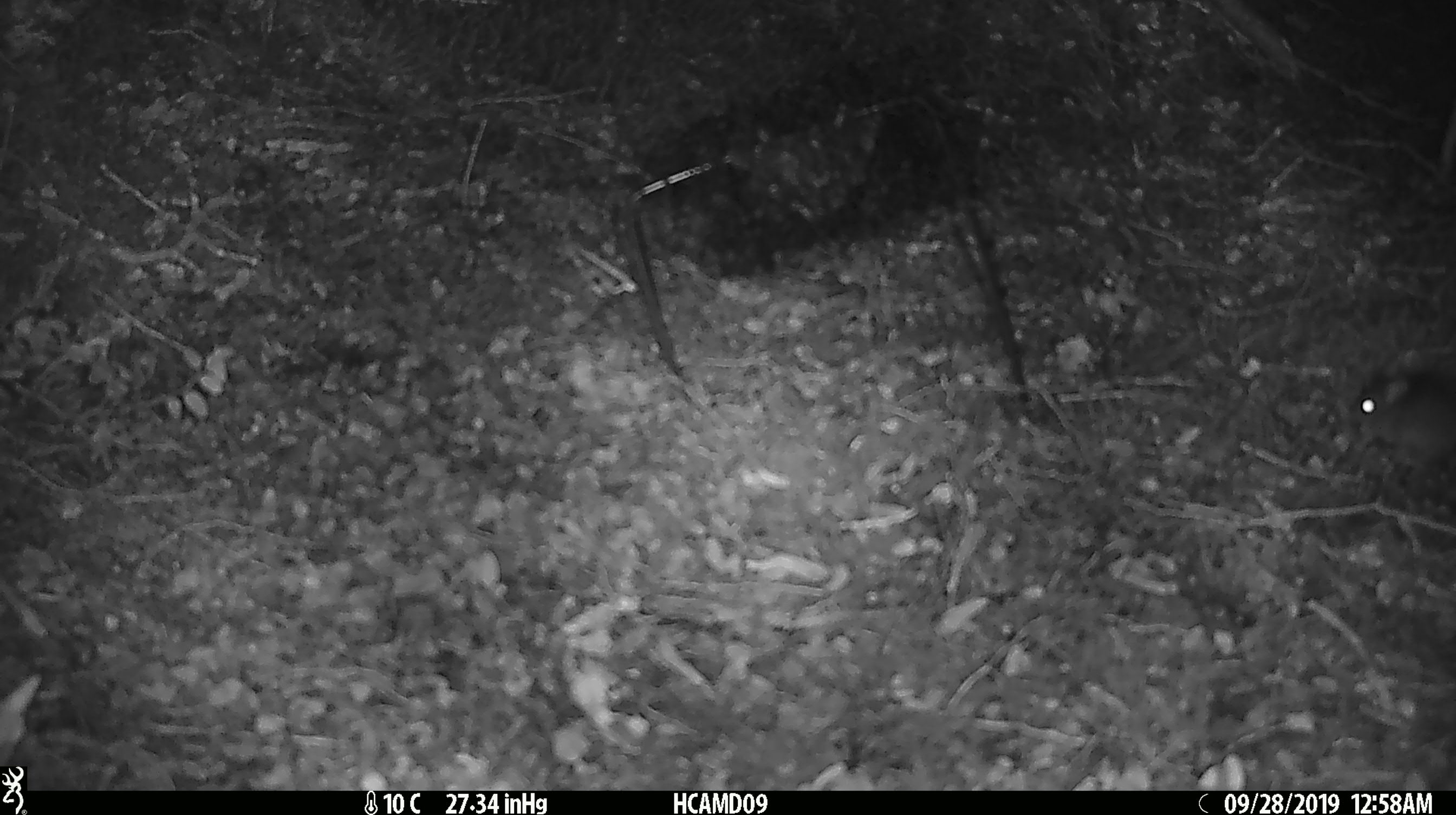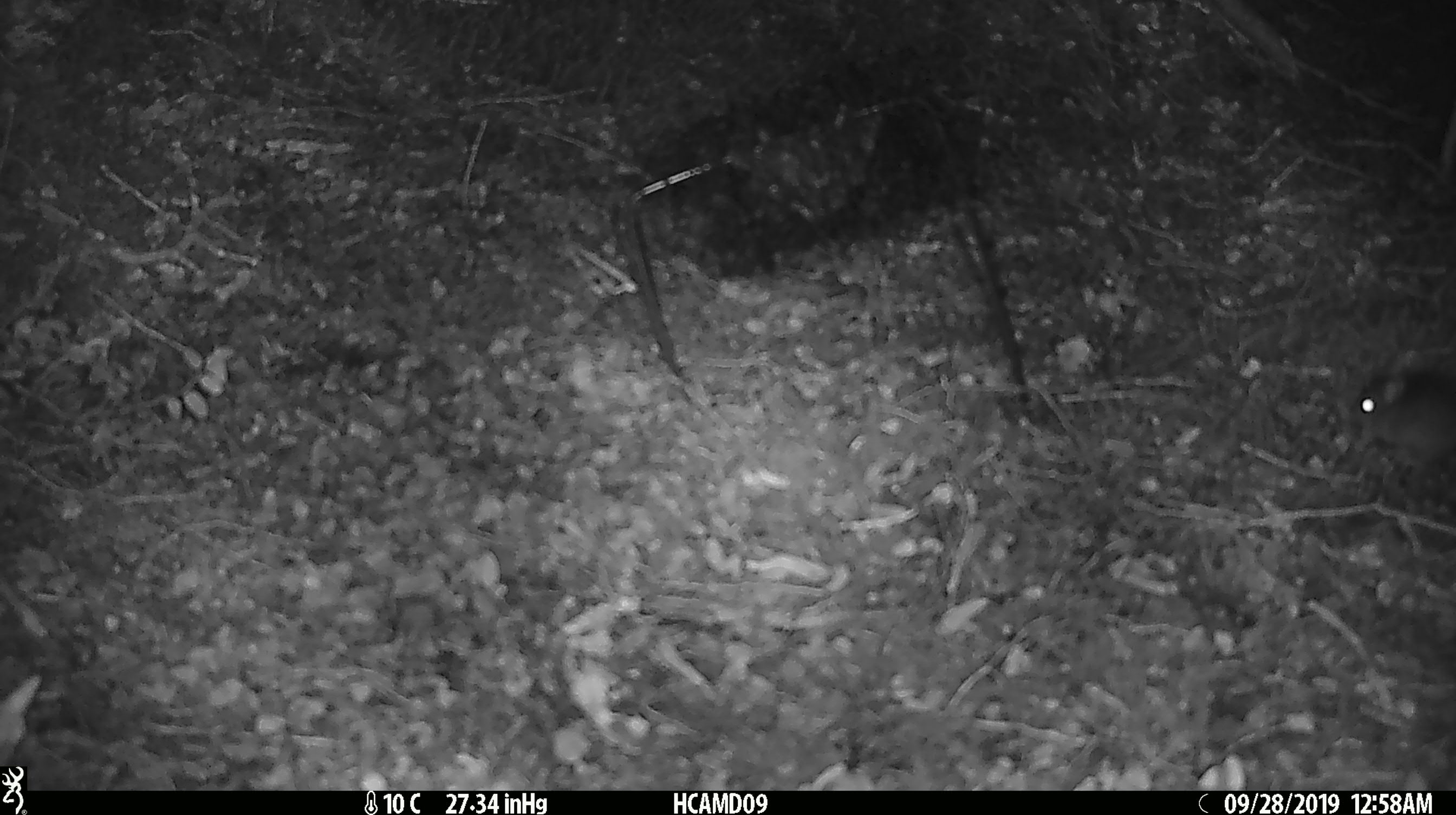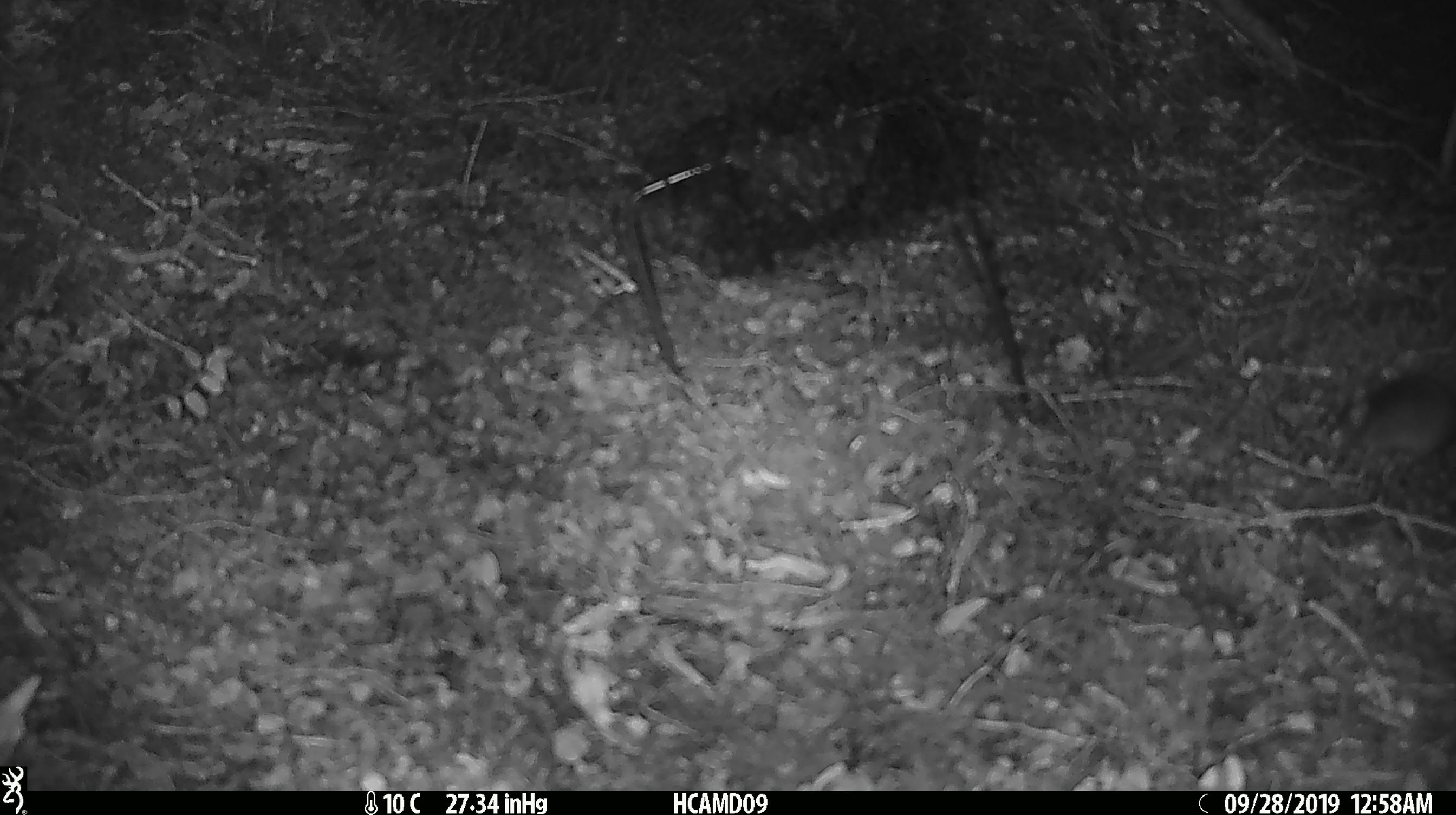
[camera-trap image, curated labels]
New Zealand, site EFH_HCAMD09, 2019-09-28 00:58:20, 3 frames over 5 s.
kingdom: Animalia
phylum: Chordata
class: Mammalia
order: Rodentia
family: Muridae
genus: Mus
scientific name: Mus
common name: mouse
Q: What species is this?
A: Mouse (Mus).